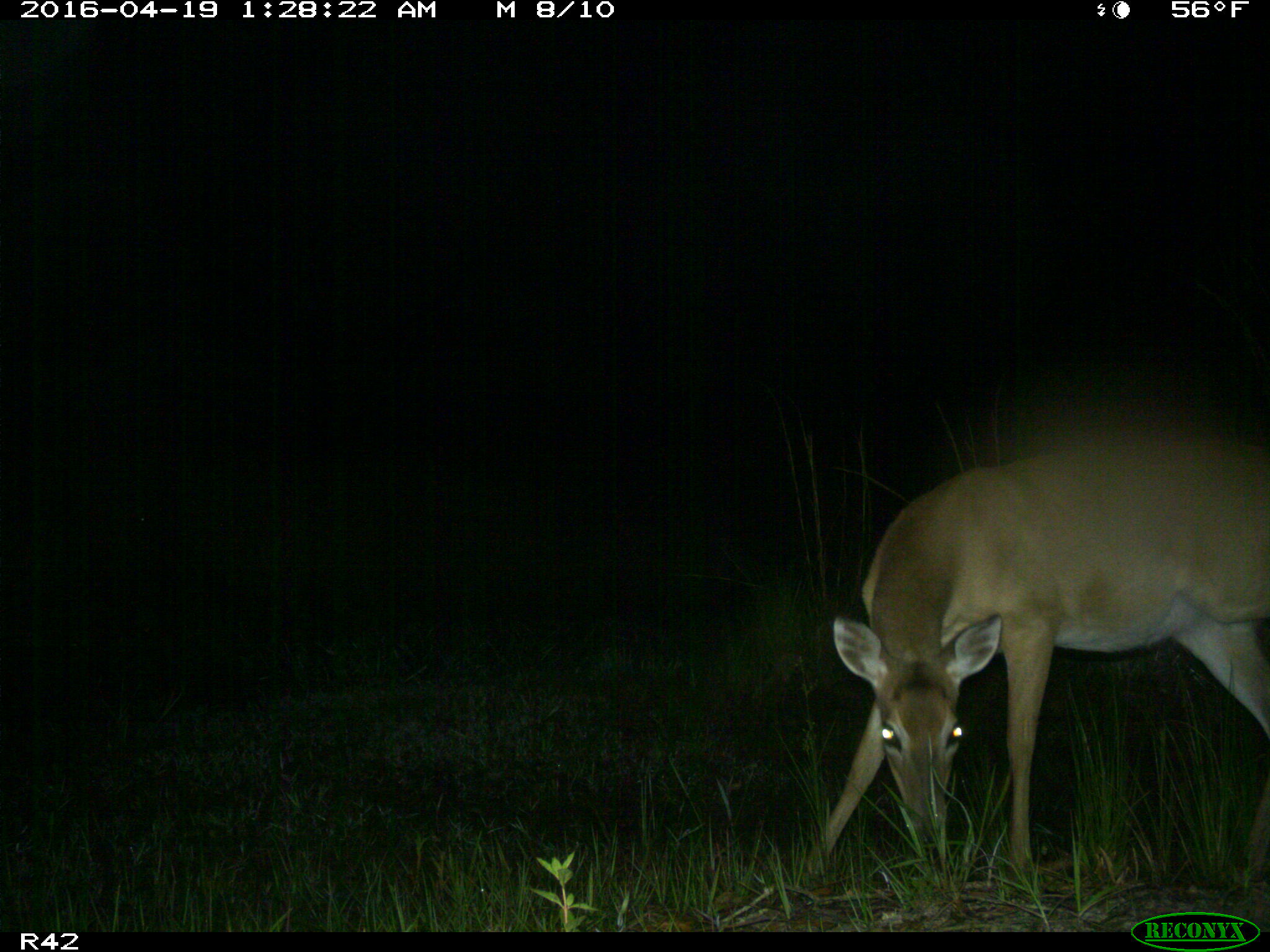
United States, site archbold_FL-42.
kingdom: Animalia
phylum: Chordata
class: Mammalia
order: Artiodactyla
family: Cervidae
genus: Odocoileus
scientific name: Odocoileus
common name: deer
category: unidentified deer